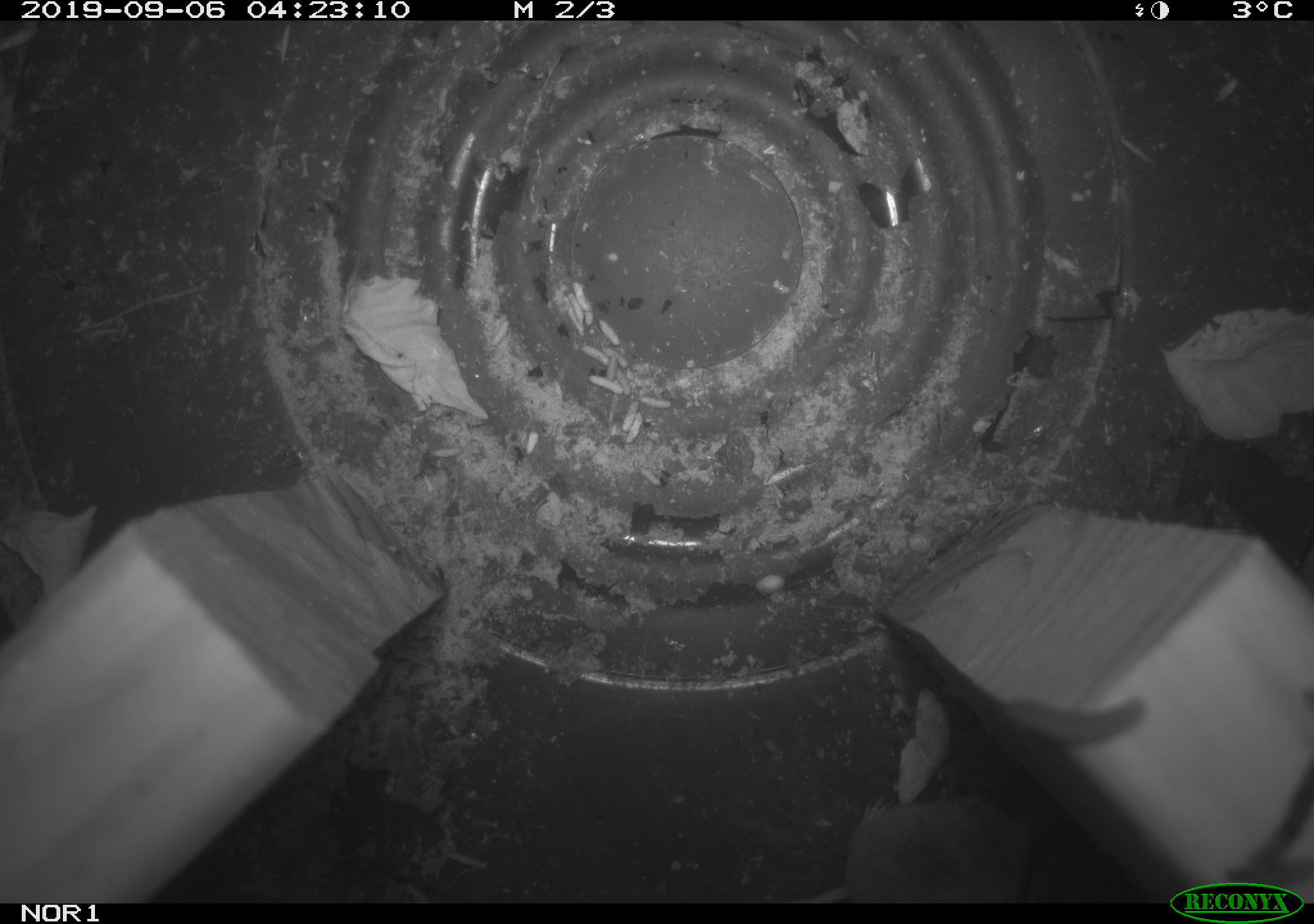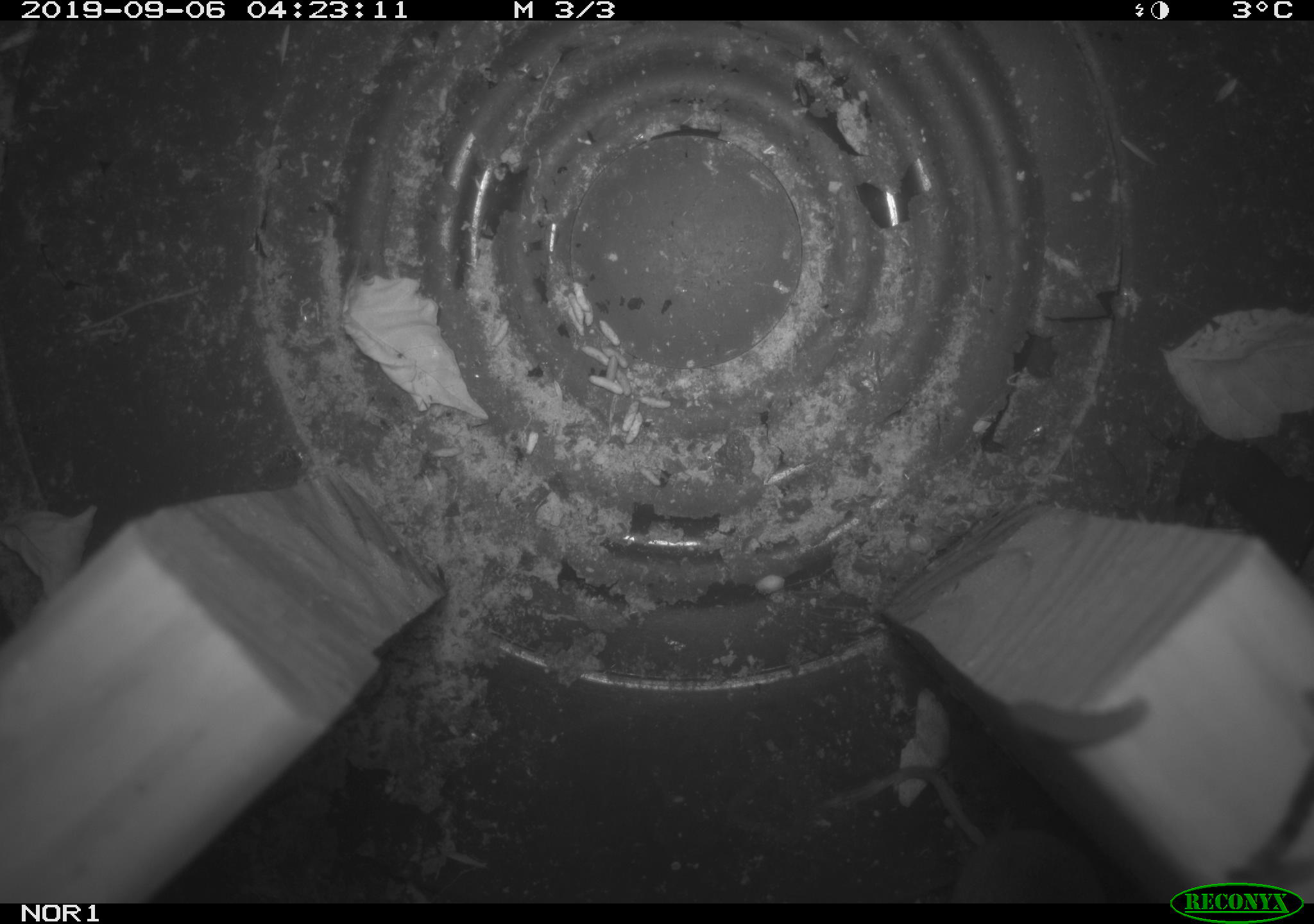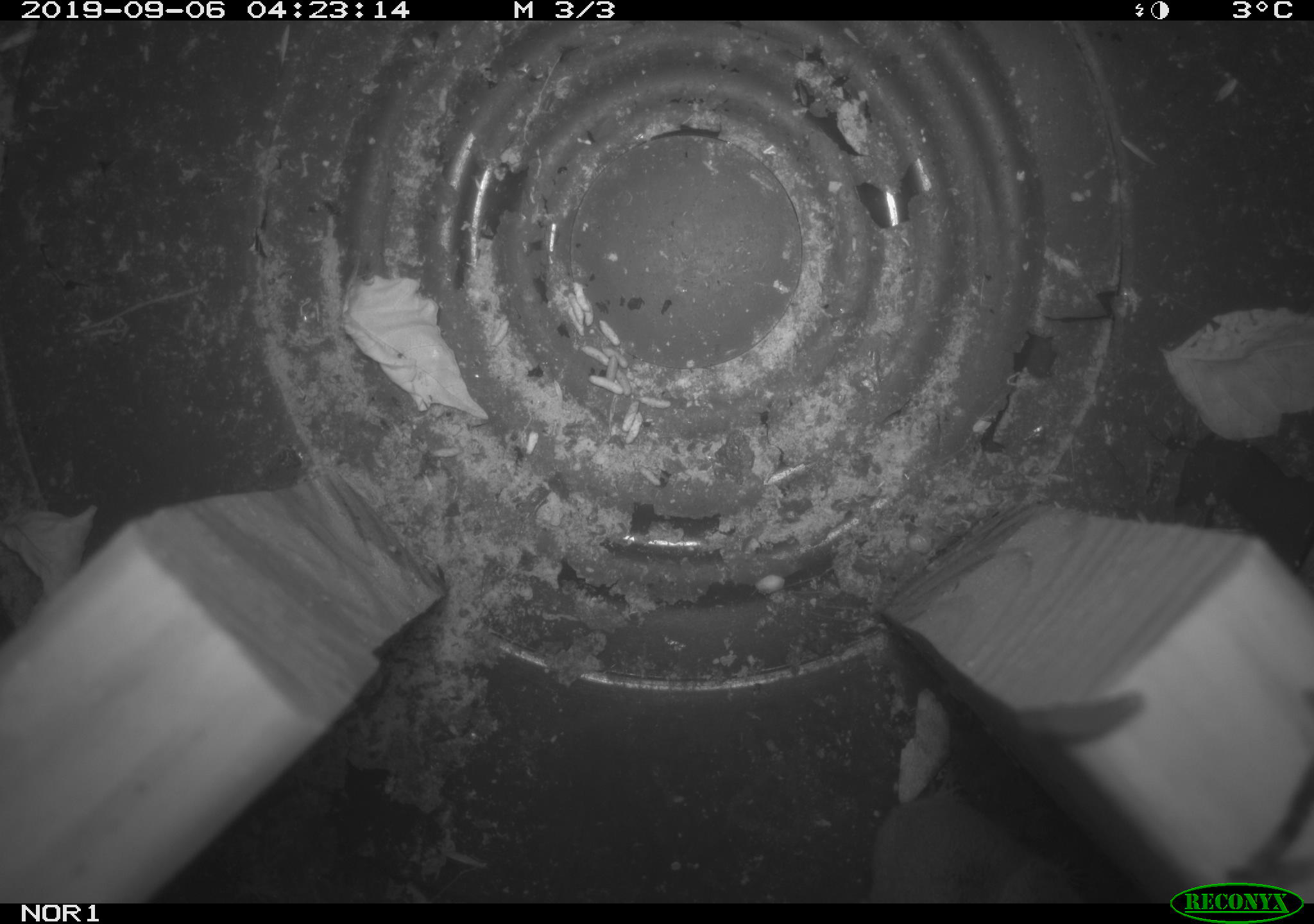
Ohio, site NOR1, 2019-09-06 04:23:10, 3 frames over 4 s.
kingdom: Animalia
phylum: Chordata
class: Mammalia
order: Eulipotyphla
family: Soricidae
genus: Sorex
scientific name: Sorex cinereus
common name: masked shrew